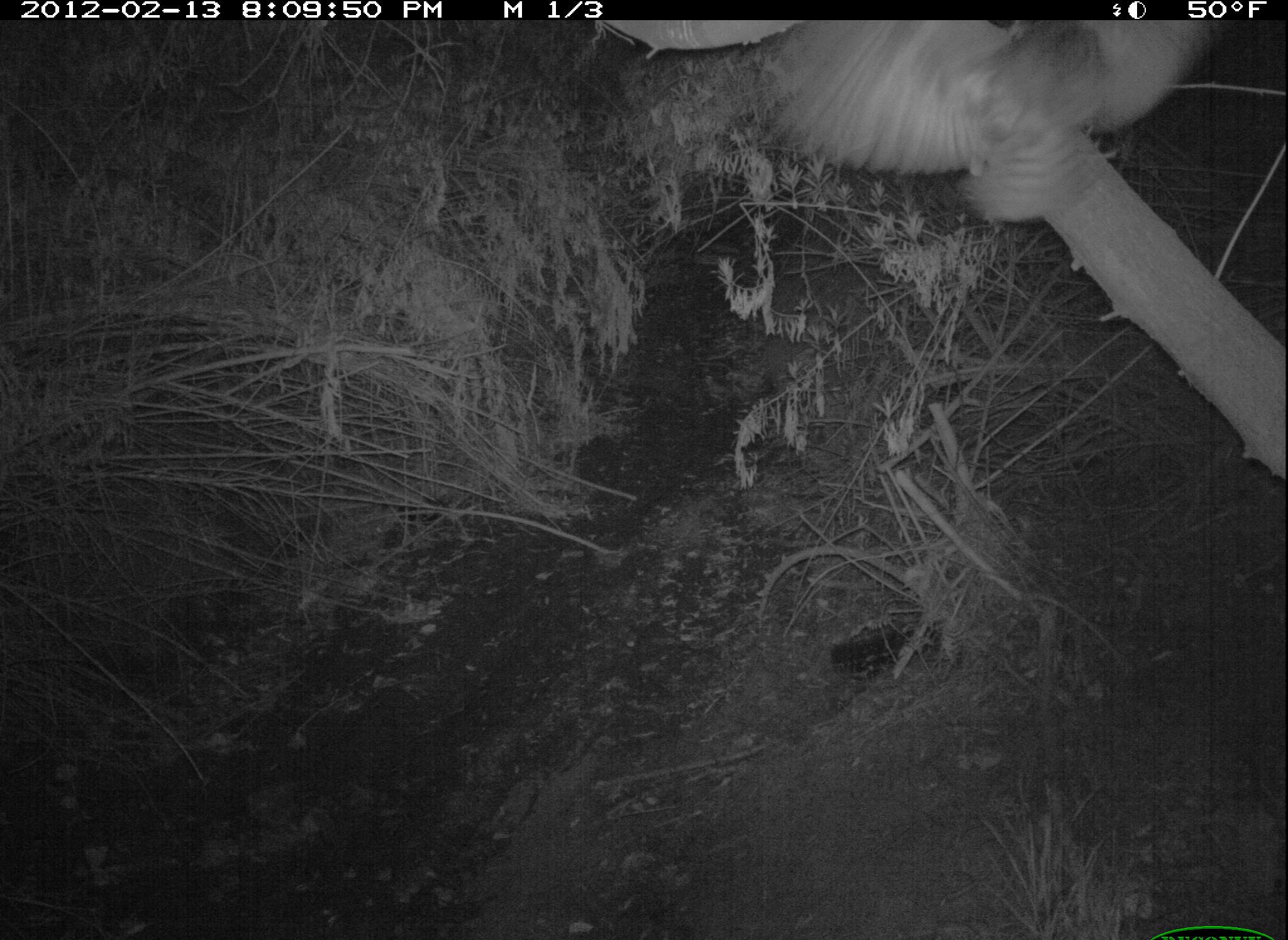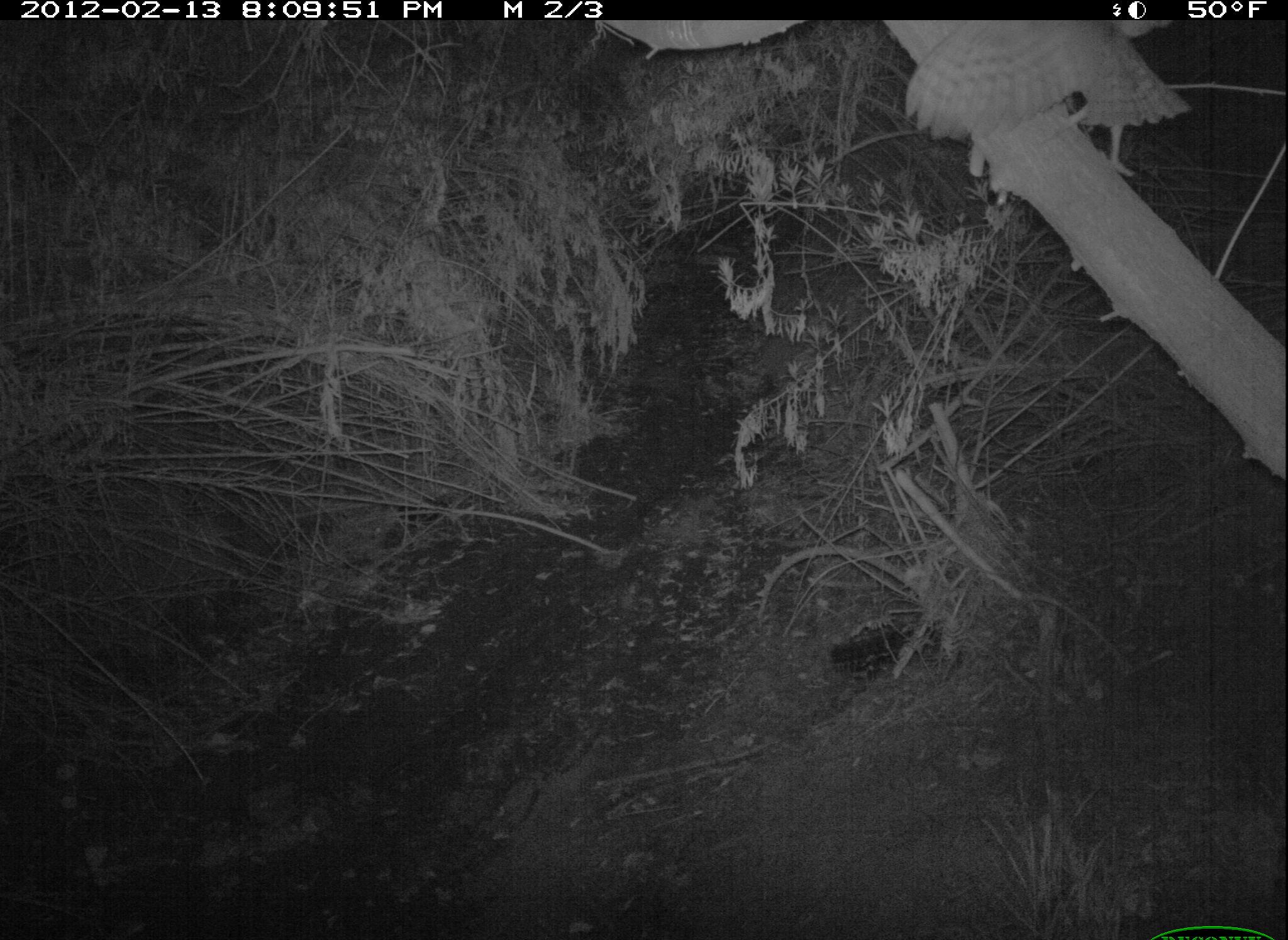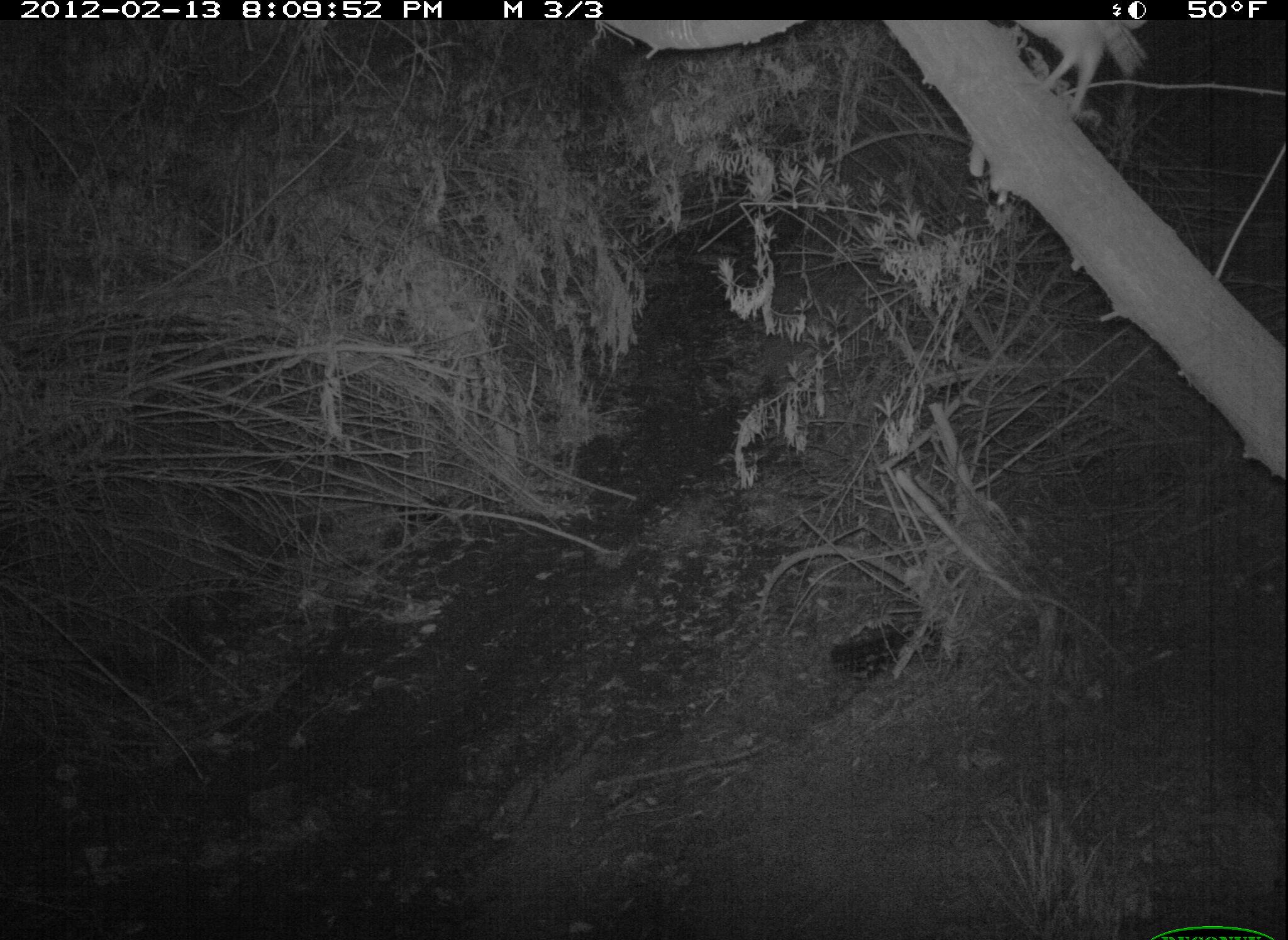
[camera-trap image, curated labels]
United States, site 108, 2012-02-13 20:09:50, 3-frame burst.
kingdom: Animalia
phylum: Chordata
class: Aves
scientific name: Aves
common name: bird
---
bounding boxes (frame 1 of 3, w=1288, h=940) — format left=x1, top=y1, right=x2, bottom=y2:
bird: left=753, top=14, right=1224, bottom=242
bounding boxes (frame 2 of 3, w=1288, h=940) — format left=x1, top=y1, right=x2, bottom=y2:
bird: left=892, top=14, right=1195, bottom=195